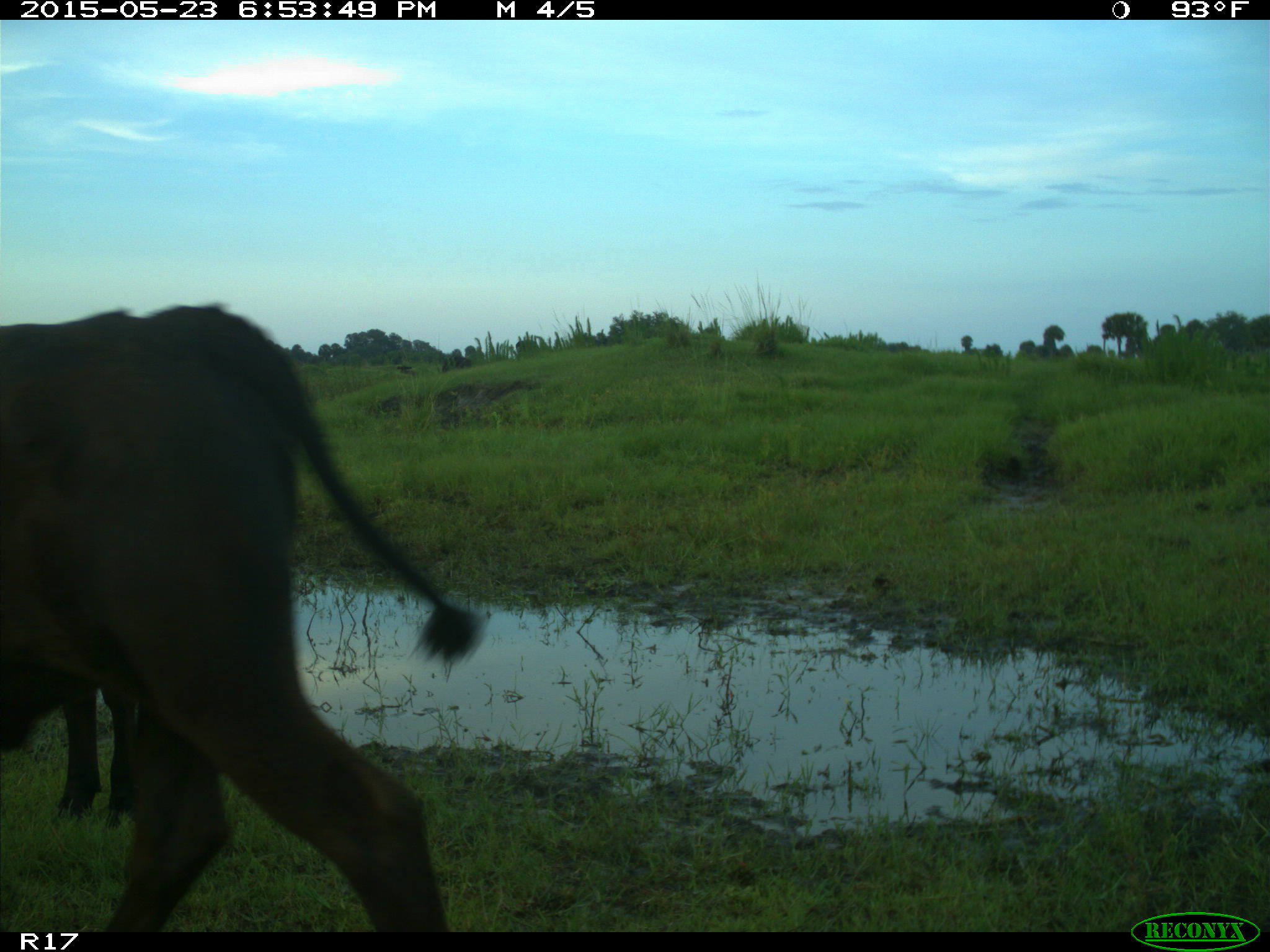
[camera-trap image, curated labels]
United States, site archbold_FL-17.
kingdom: Animalia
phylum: Chordata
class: Mammalia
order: Artiodactyla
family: Bovidae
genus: Bos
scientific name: Bos taurus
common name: domestic cow